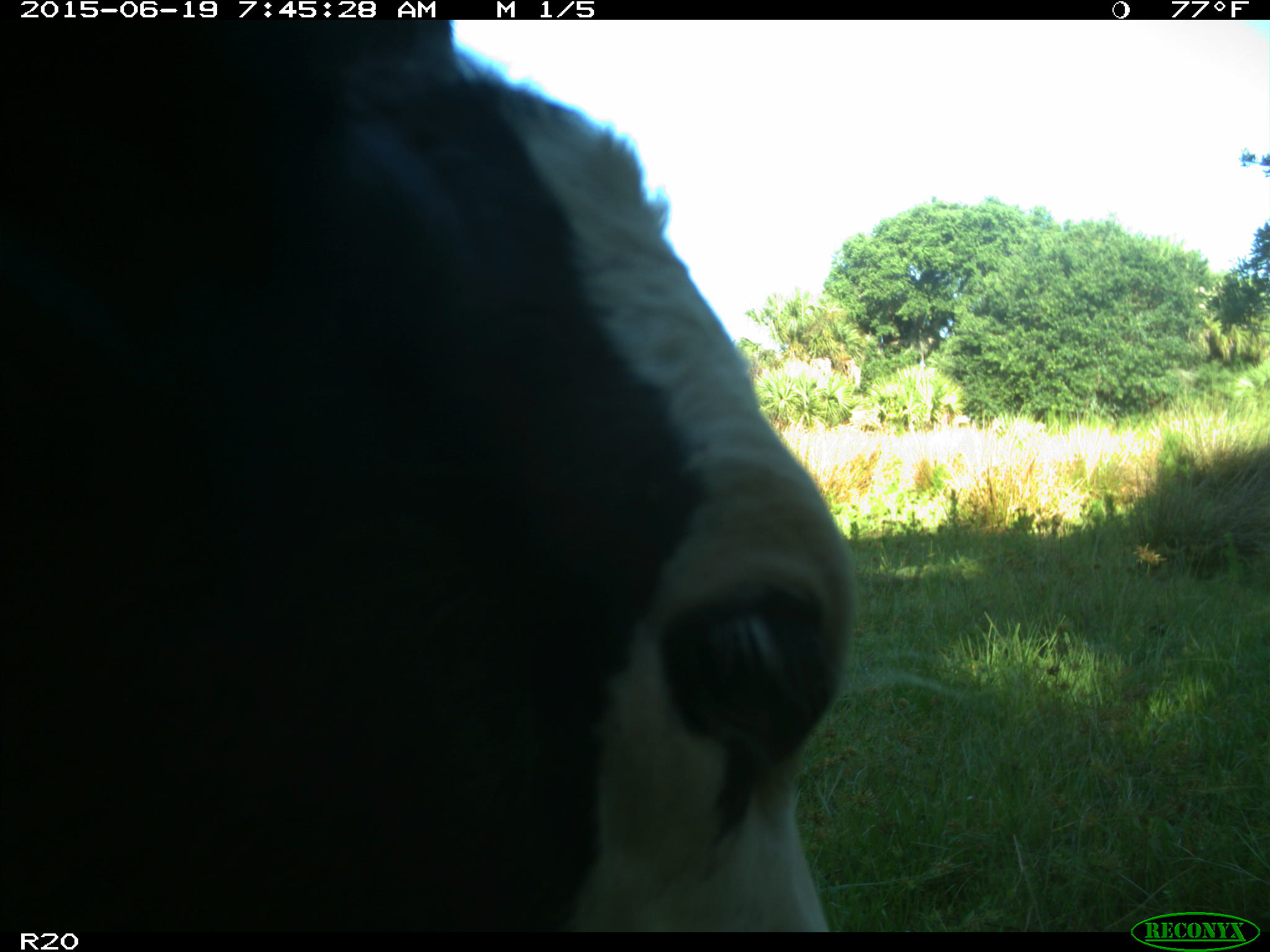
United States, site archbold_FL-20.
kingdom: Animalia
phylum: Chordata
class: Mammalia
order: Artiodactyla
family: Bovidae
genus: Bos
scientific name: Bos taurus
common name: domestic cow